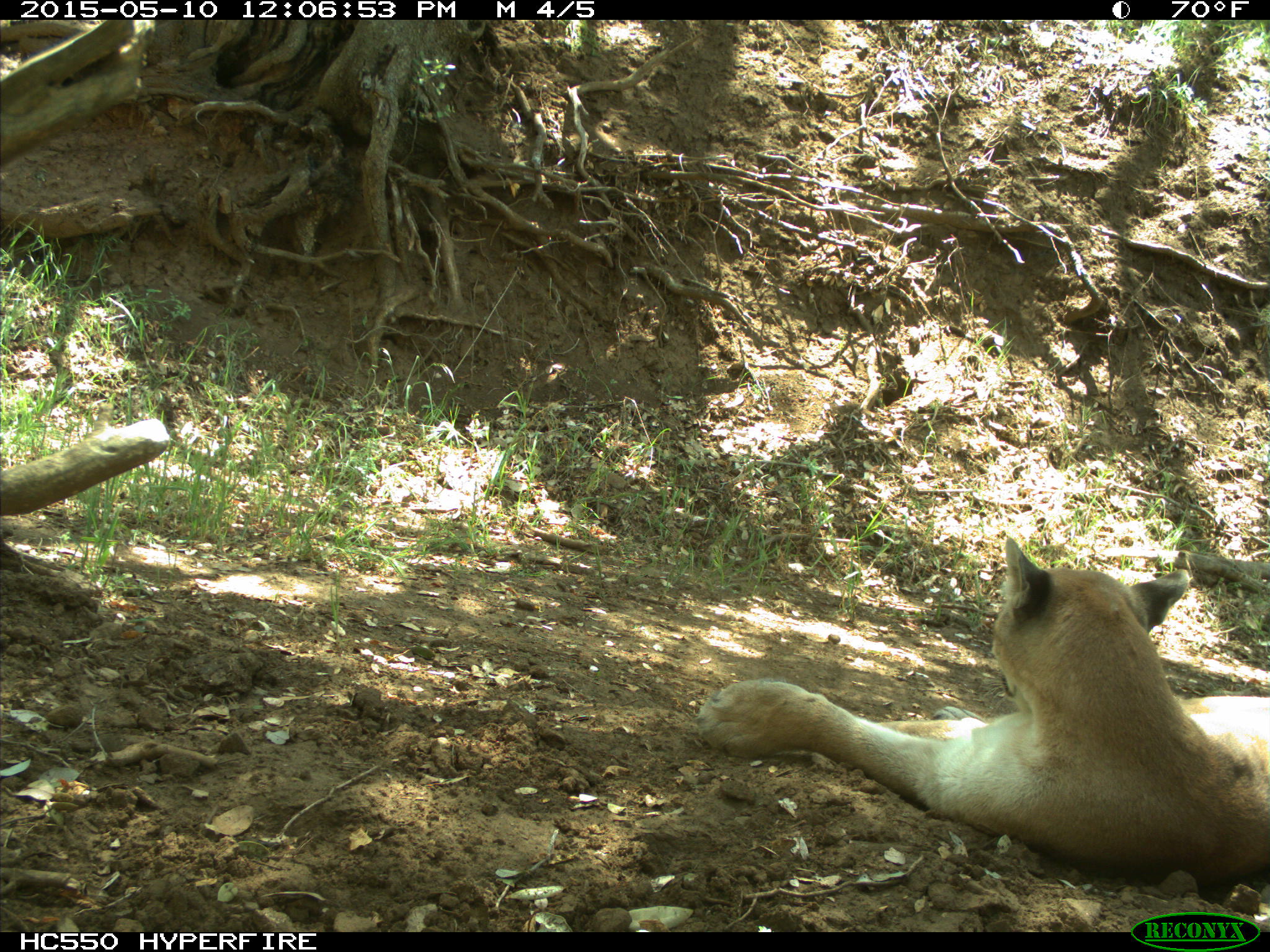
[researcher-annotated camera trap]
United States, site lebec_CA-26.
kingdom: Animalia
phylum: Chordata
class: Mammalia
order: Carnivora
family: Felidae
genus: Puma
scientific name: Puma concolor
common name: mountain lion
Puma concolor (mountain lion).